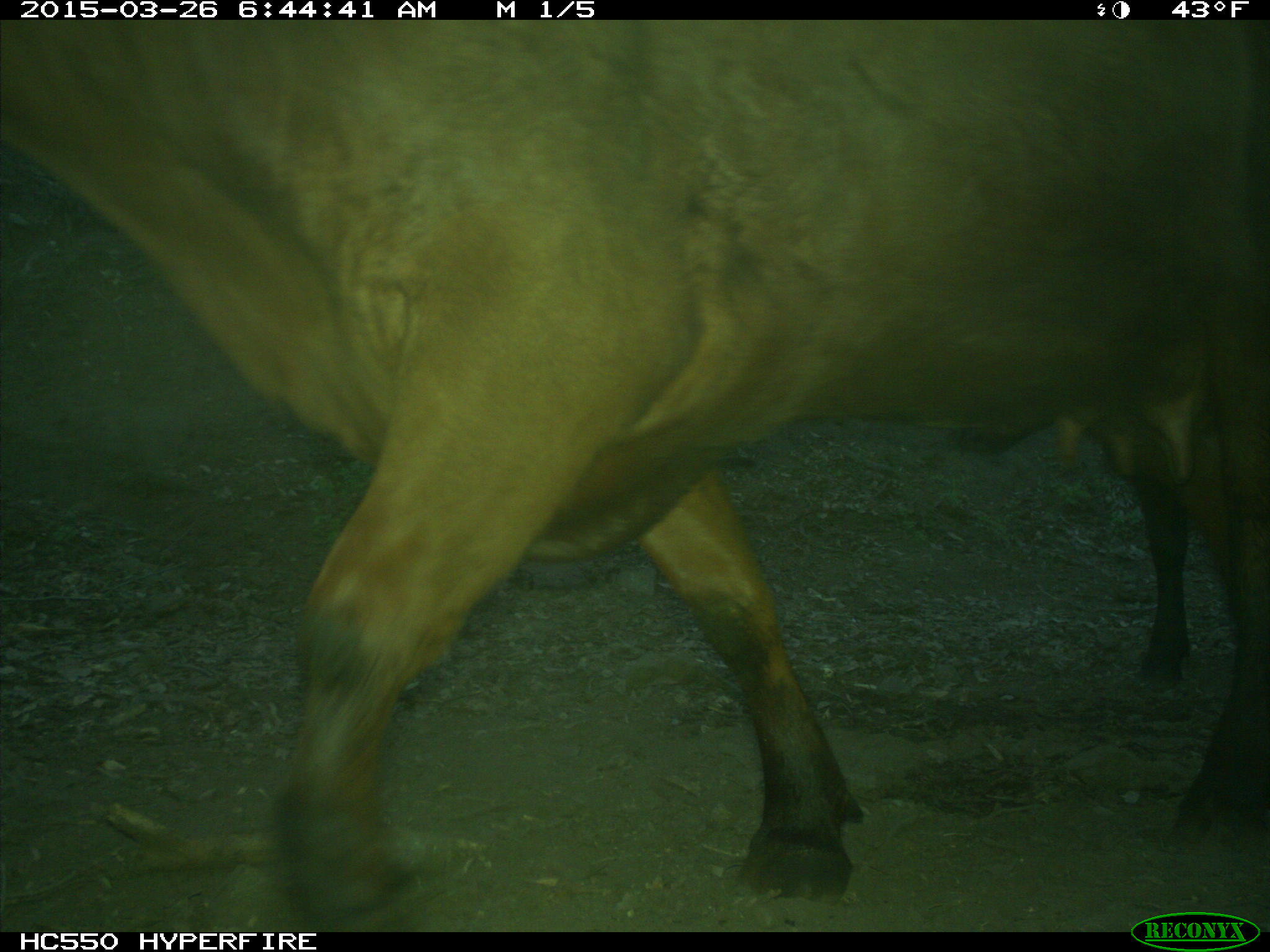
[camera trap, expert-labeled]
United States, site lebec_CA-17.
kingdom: Animalia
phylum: Chordata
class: Mammalia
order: Artiodactyla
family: Bovidae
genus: Bos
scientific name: Bos taurus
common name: domestic cow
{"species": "Bos taurus (domestic cow)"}